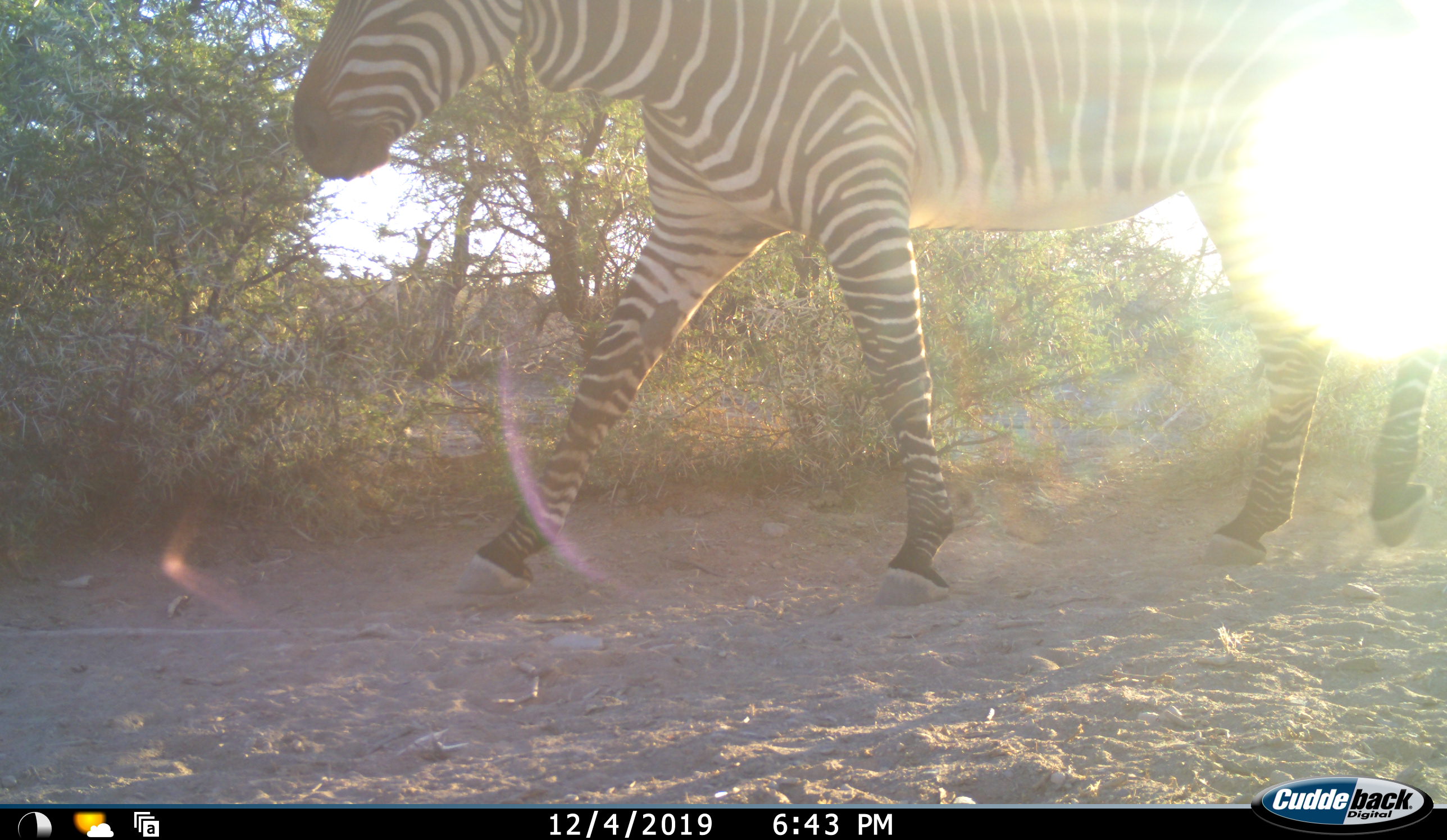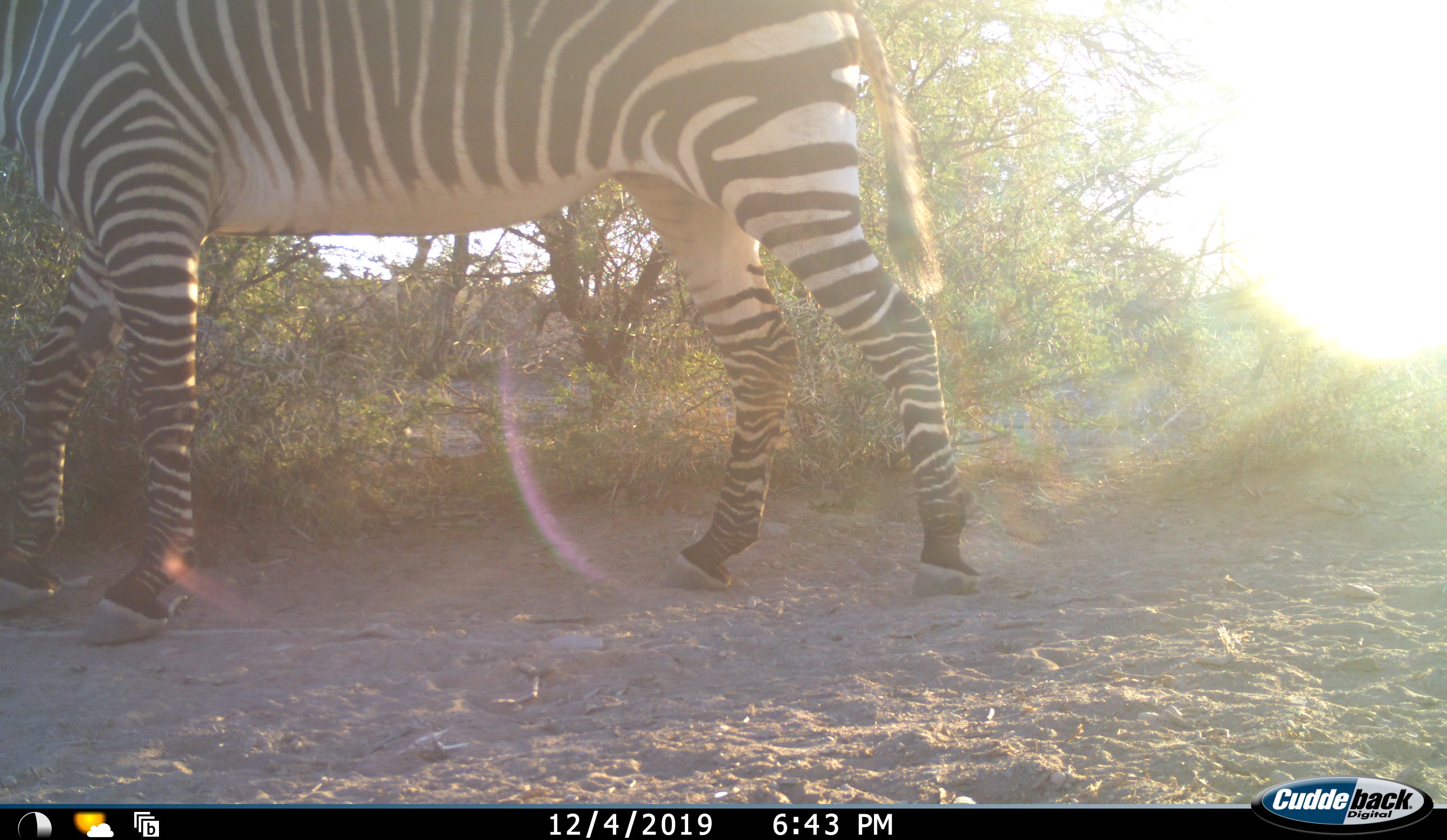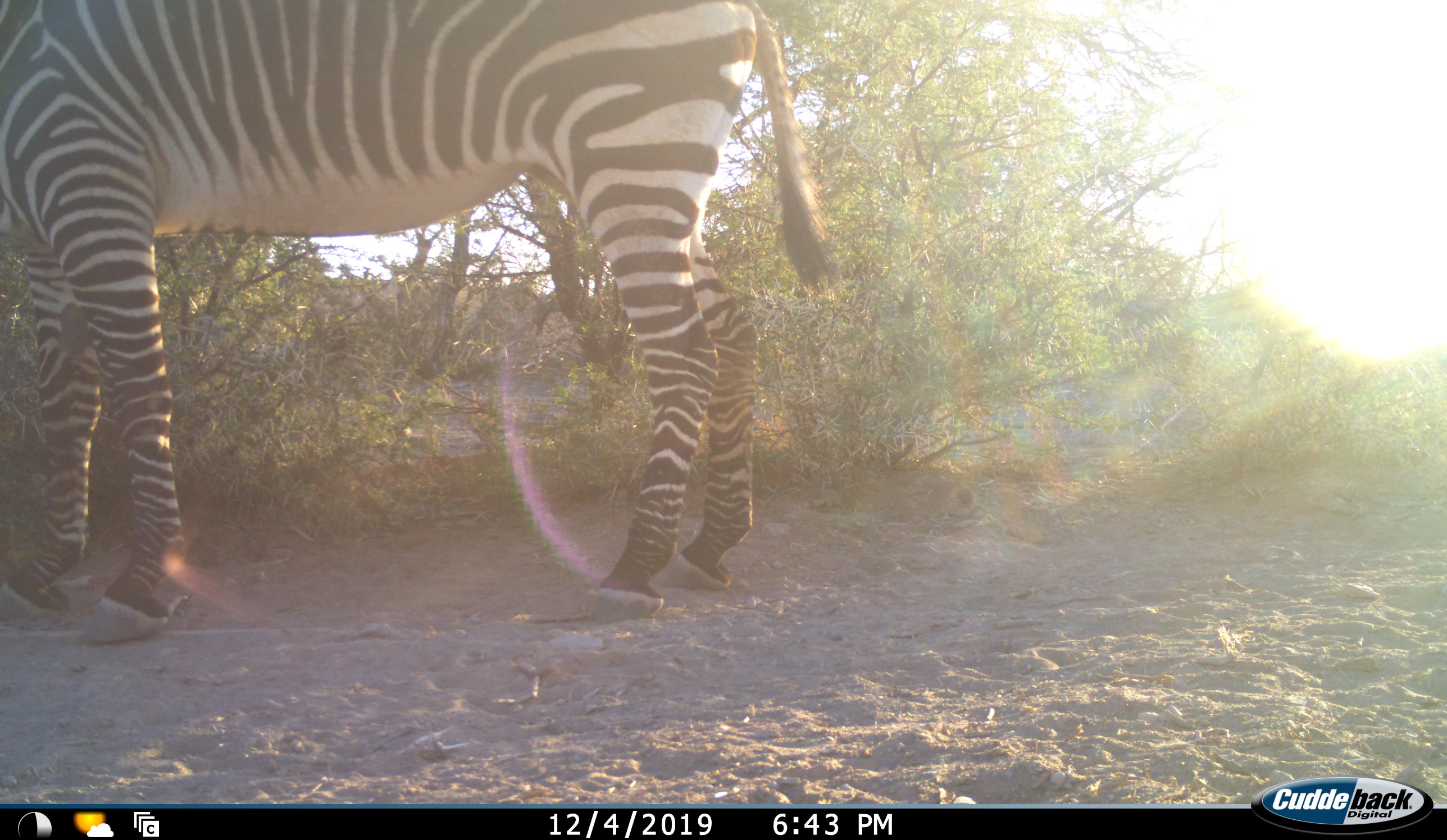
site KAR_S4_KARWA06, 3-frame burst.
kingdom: Animalia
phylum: Chordata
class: Mammalia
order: Perissodactyla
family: Equidae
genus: Equus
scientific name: Equus zebra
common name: mountain zebra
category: zebramountain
Zebramountain (mountain zebra) (Equus zebra), count 1. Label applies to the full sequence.